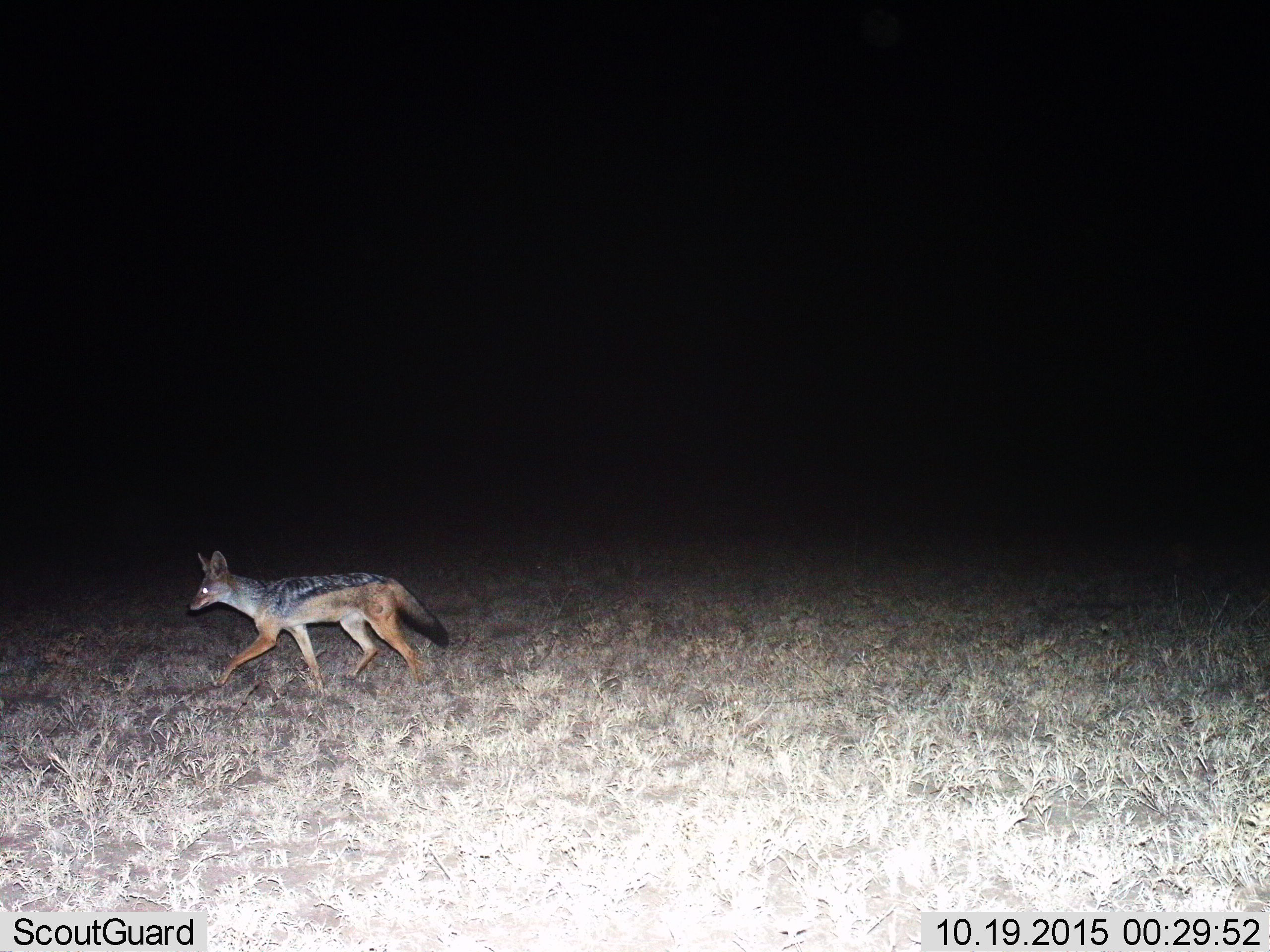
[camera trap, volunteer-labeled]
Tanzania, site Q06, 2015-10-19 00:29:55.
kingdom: Animalia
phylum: Chordata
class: Mammalia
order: Carnivora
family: Canidae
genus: Lupulella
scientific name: Lupulella mesomelas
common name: black-backed jackal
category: jackal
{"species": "jackal (black-backed jackal) (Lupulella mesomelas)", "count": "1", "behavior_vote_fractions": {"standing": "20%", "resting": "20%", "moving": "60%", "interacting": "0%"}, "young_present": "0%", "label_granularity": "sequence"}